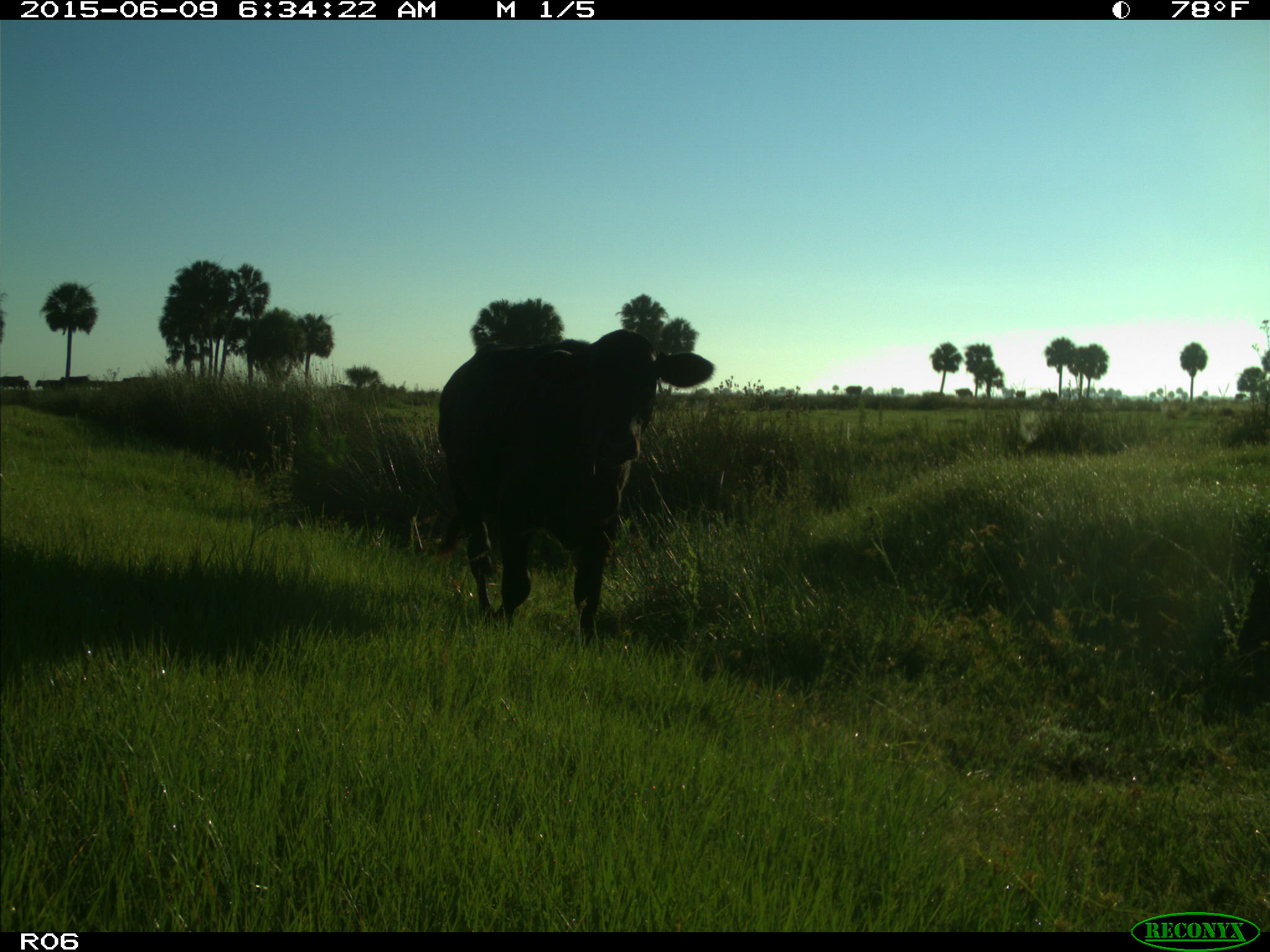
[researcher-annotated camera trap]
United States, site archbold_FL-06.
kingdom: Animalia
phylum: Chordata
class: Mammalia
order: Artiodactyla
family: Bovidae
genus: Bos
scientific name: Bos taurus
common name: domestic cow